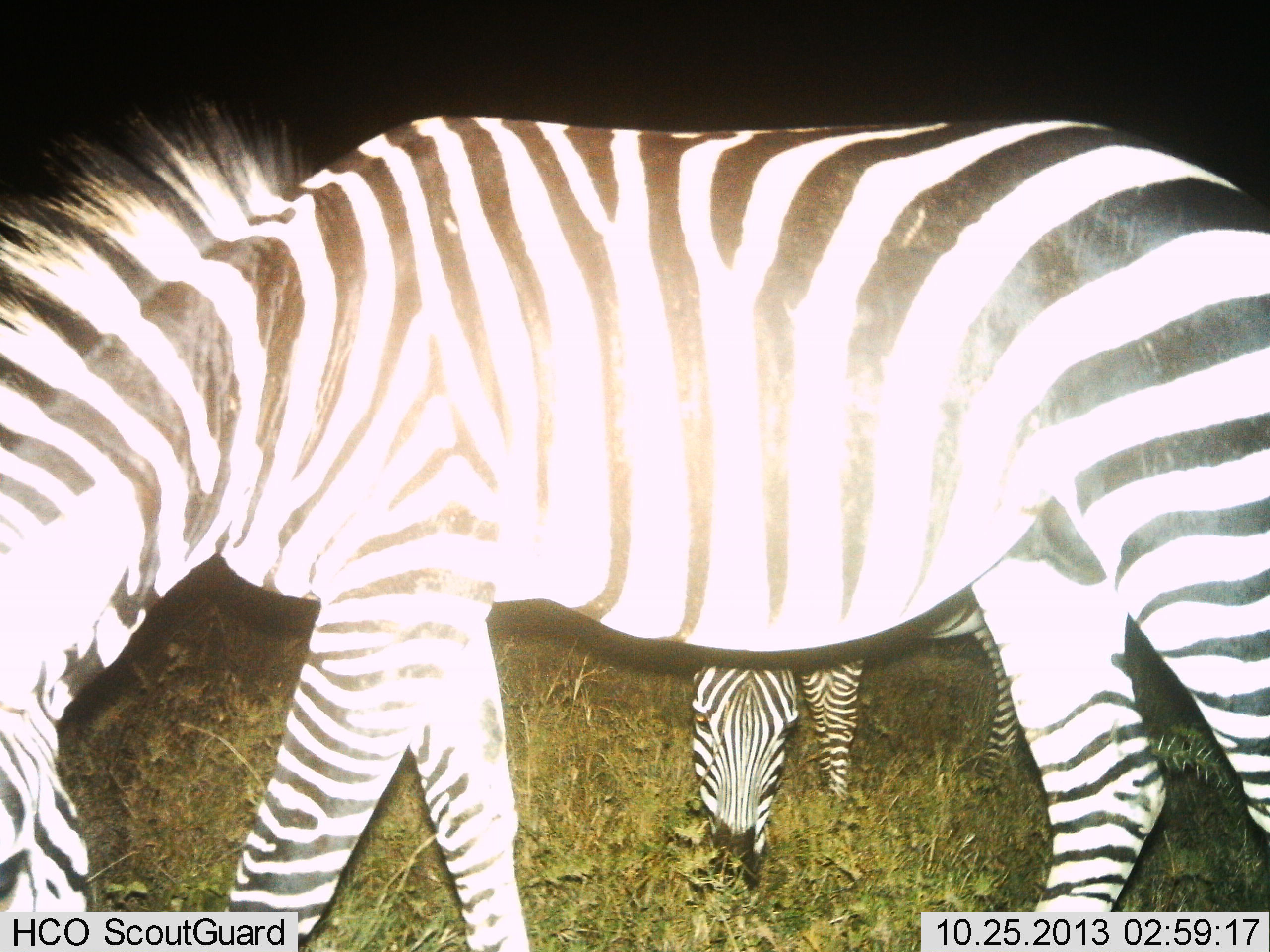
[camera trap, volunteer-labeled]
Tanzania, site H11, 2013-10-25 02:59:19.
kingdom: Animalia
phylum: Chordata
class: Mammalia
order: Perissodactyla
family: Equidae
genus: Equus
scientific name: Equus quagga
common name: plains zebra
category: zebra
Zebra (plains zebra) (Equus quagga), count 2. Behavior (volunteer vote fractions): standing 30%, resting 0%, moving 10%, interacting 0%. Young present (vote fraction): 0%. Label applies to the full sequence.